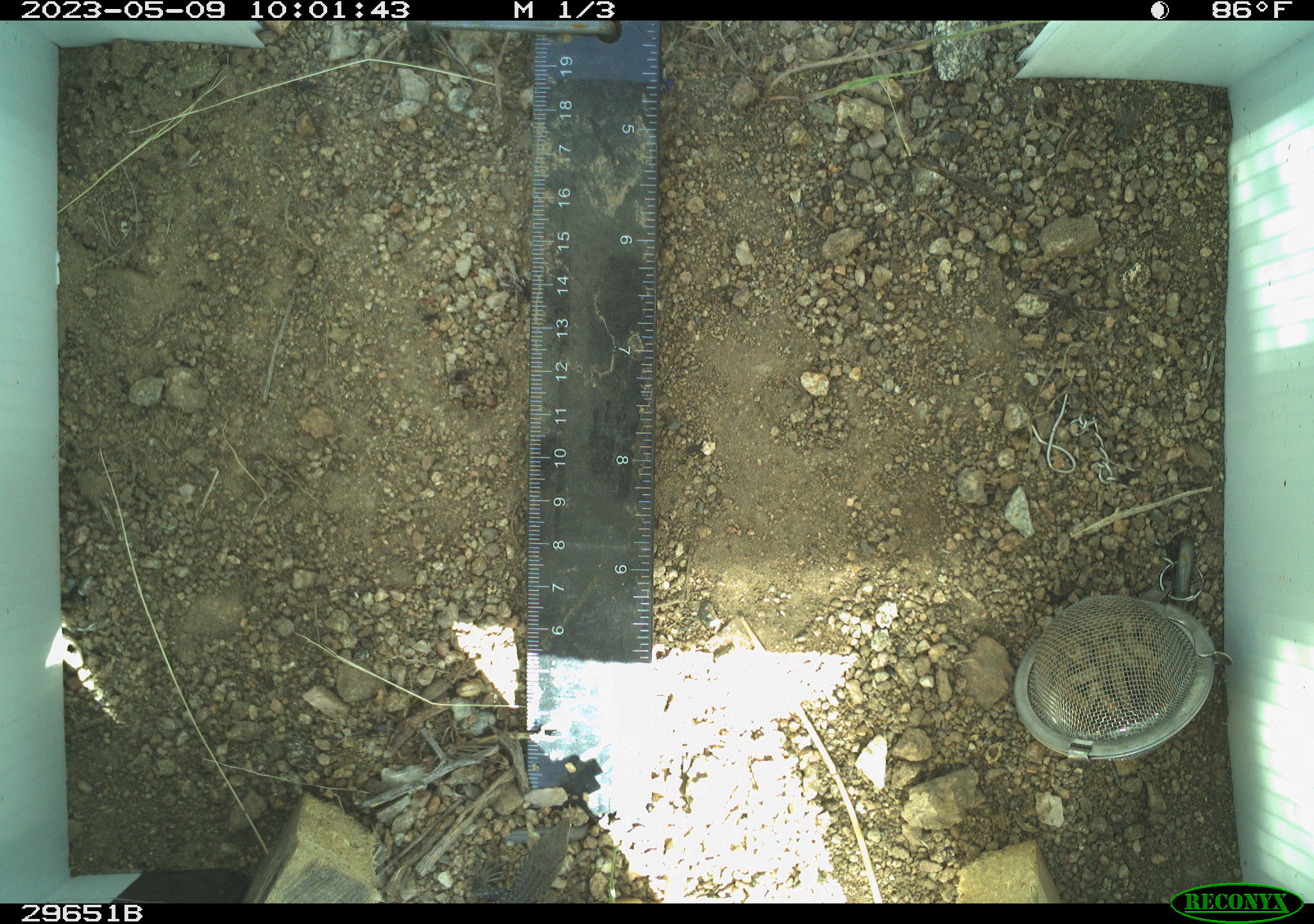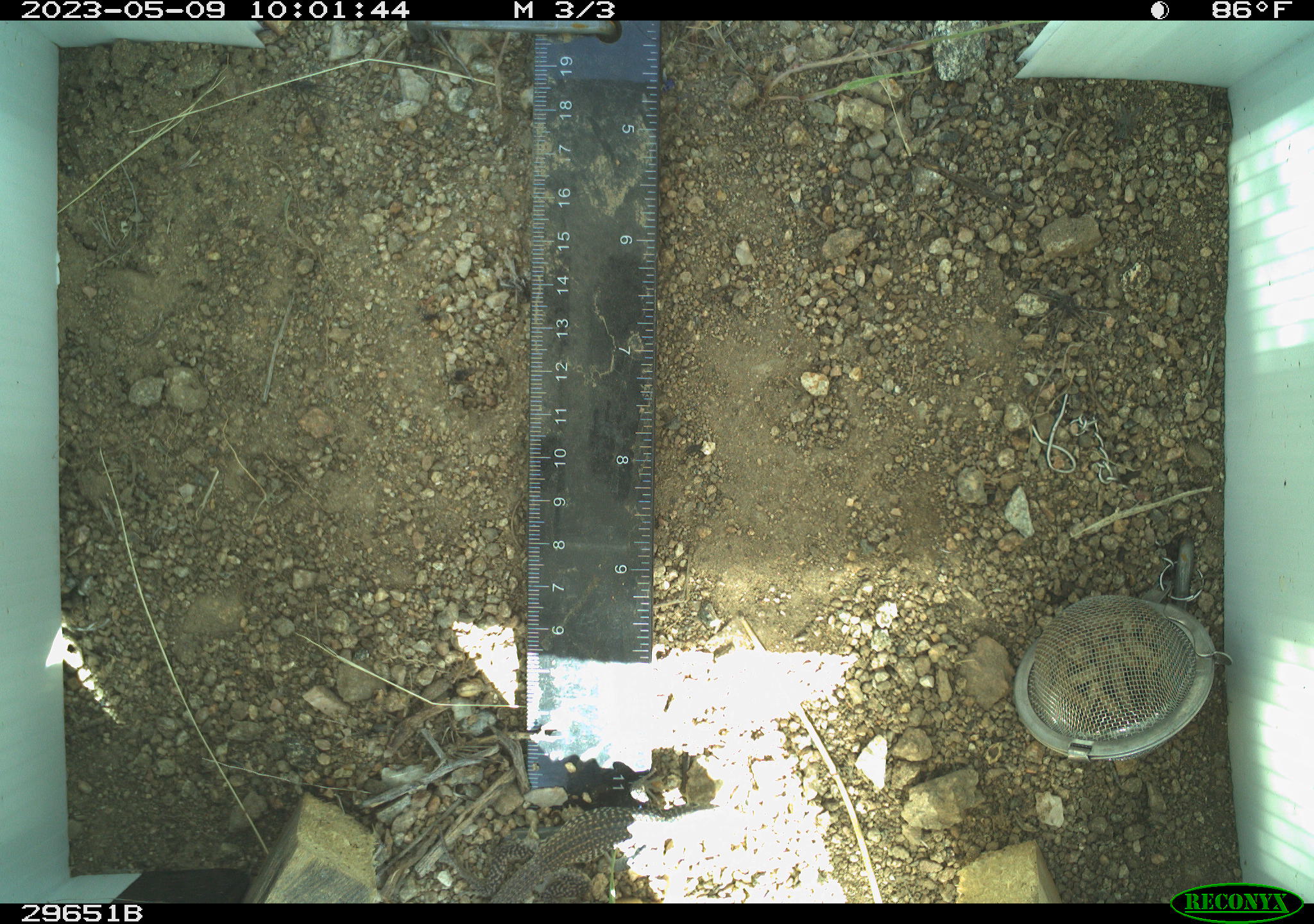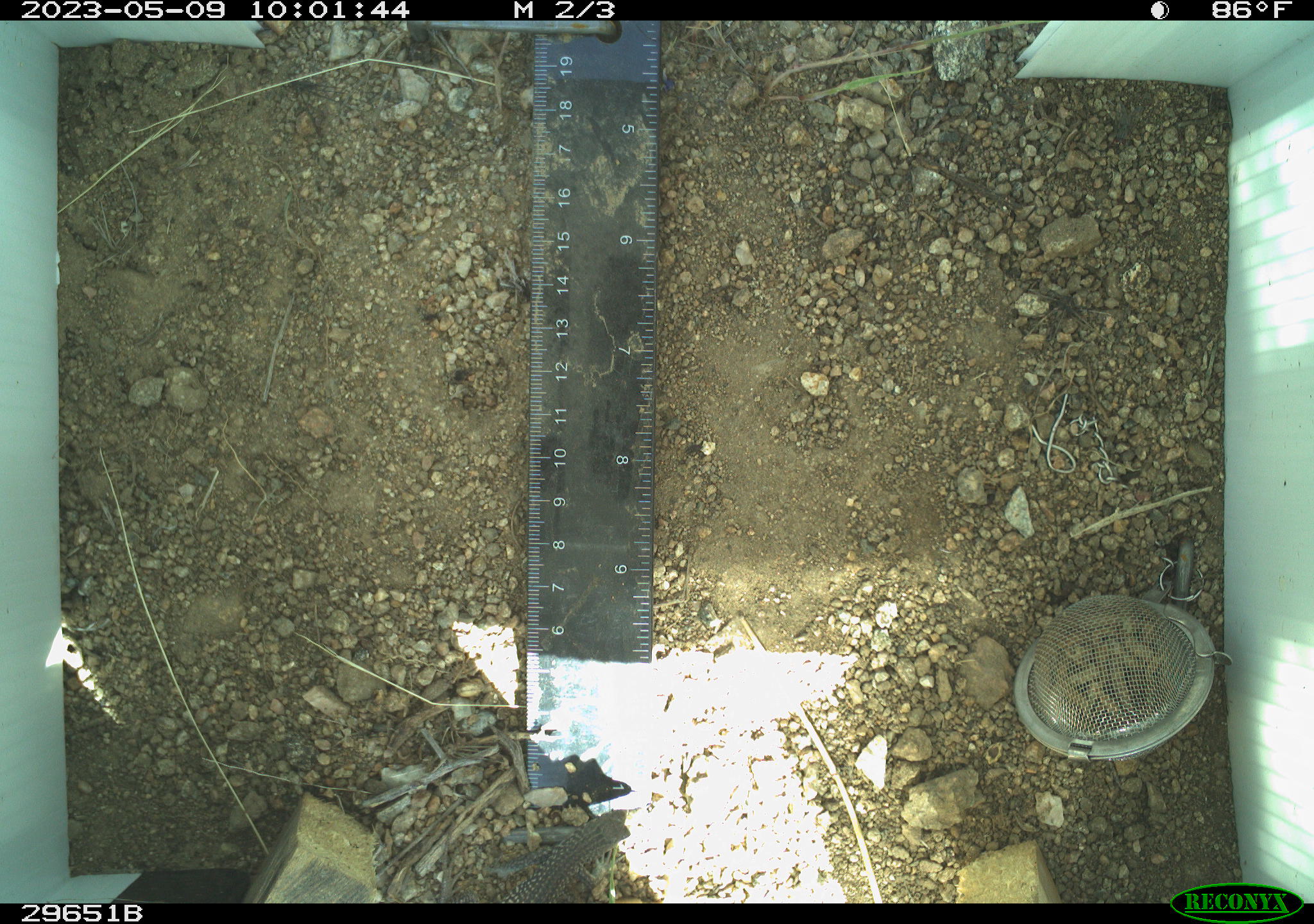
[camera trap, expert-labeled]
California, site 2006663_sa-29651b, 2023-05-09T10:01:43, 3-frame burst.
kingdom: Animalia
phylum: Chordata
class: Reptilia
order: Squamata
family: Teiidae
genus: Aspidoscelis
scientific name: Aspidoscelis tigris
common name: western whiptail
Western whiptail (Aspidoscelis tigris).